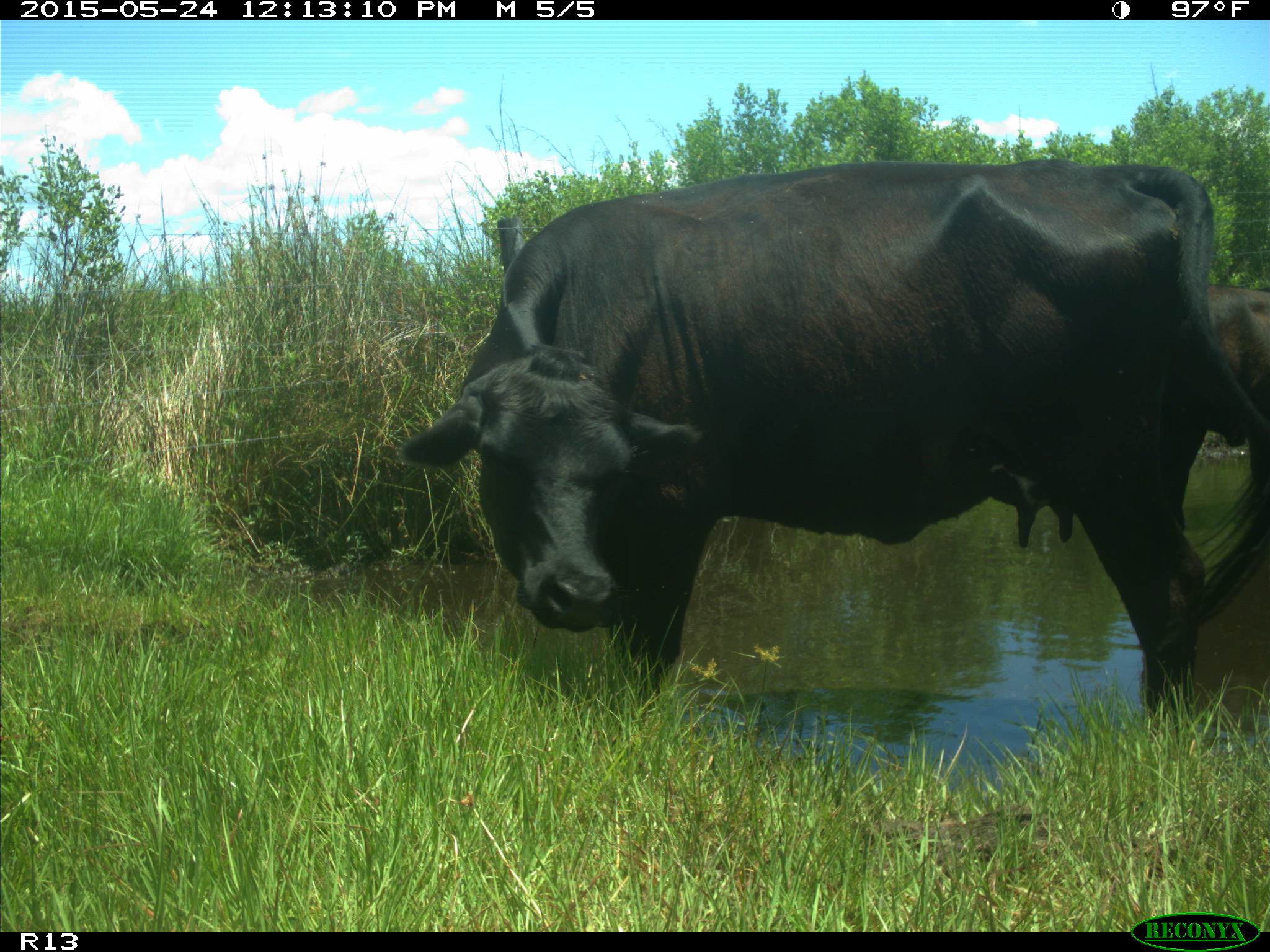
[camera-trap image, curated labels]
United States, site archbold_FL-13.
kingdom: Animalia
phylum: Chordata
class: Mammalia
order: Artiodactyla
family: Bovidae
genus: Bos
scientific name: Bos taurus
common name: domestic cow